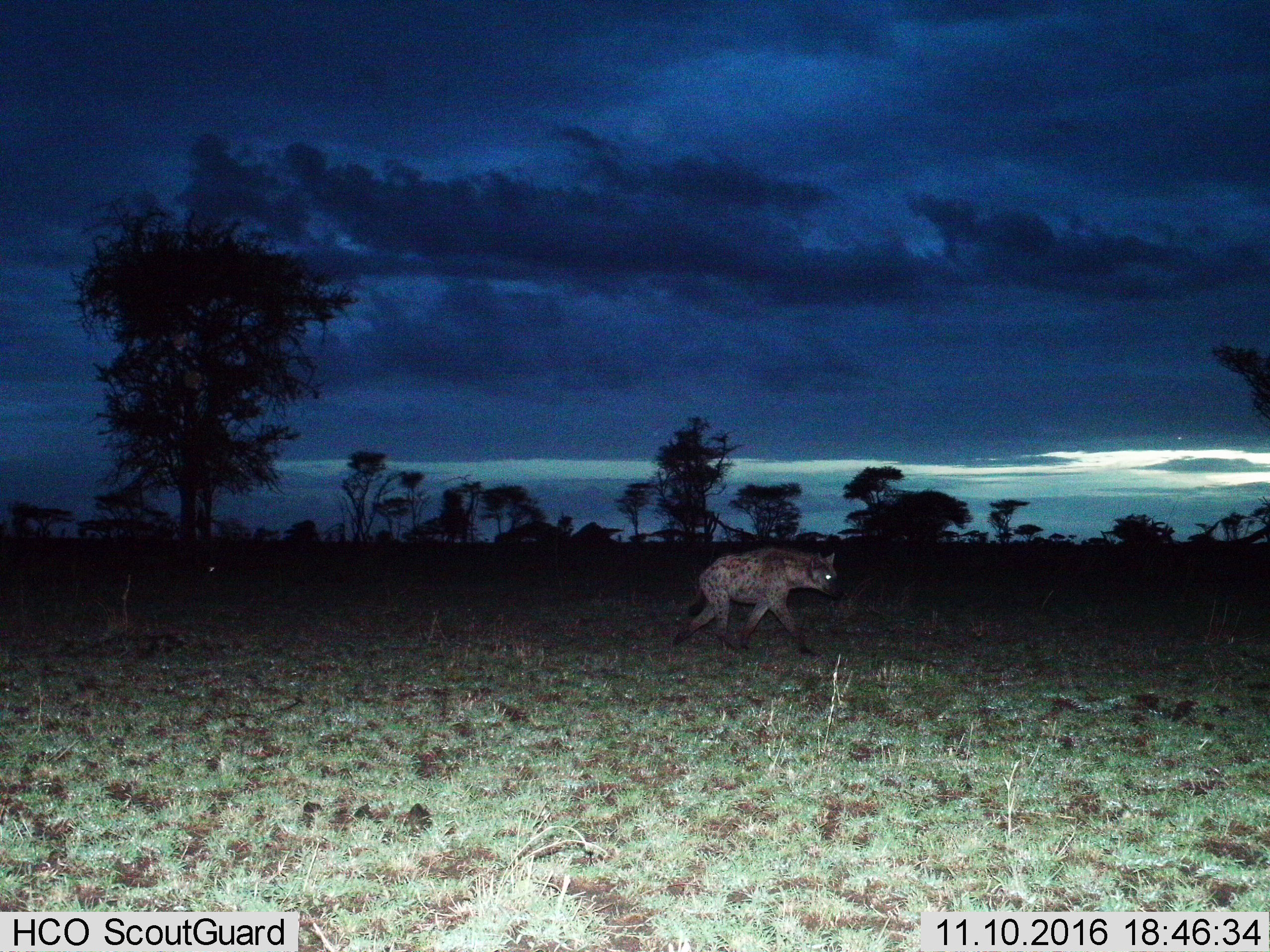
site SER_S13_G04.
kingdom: Animalia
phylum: Chordata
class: Mammalia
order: Carnivora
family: Hyaenidae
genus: Crocuta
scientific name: Crocuta crocuta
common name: spotted hyena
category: hyenaspotted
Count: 1.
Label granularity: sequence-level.